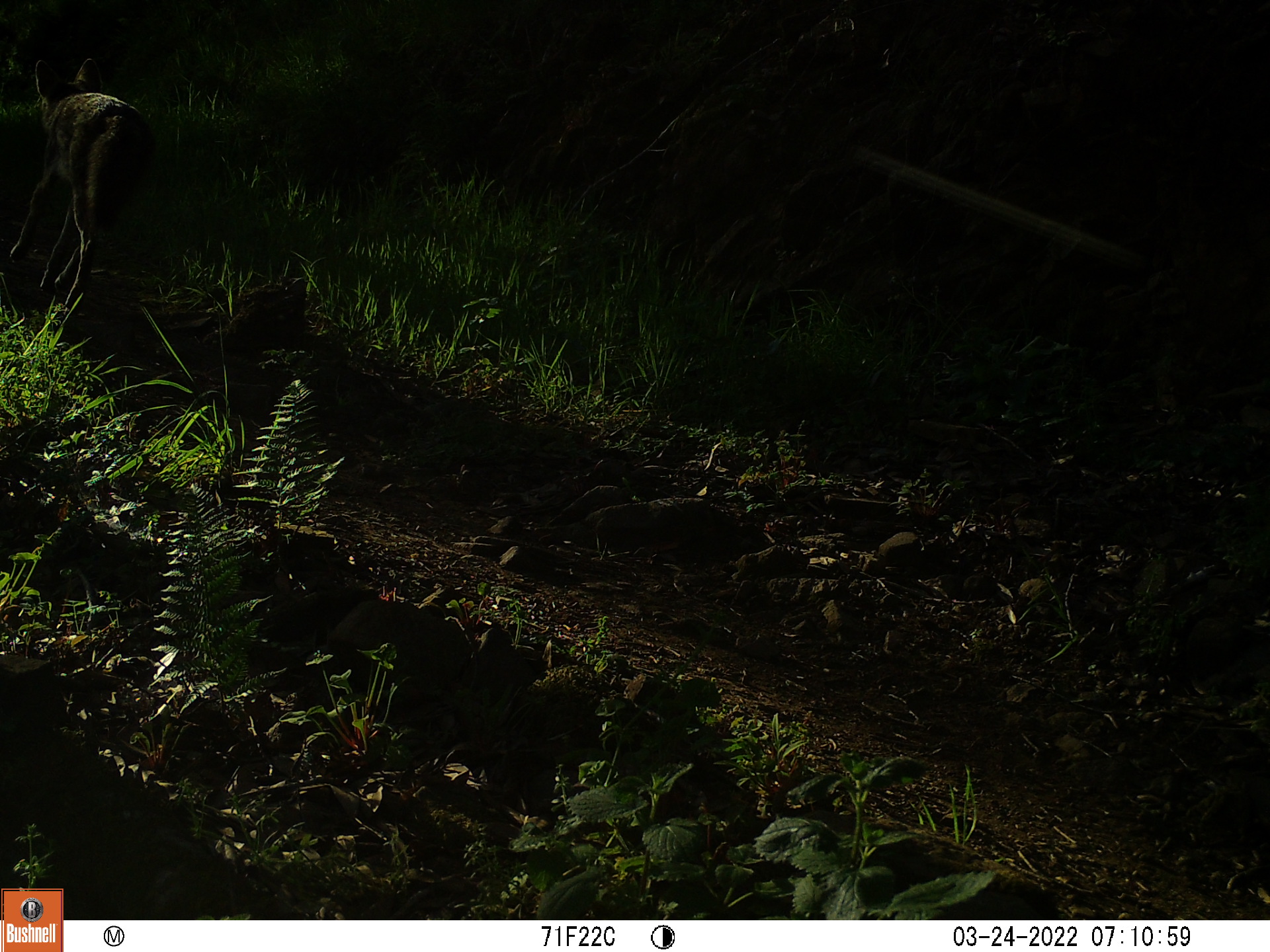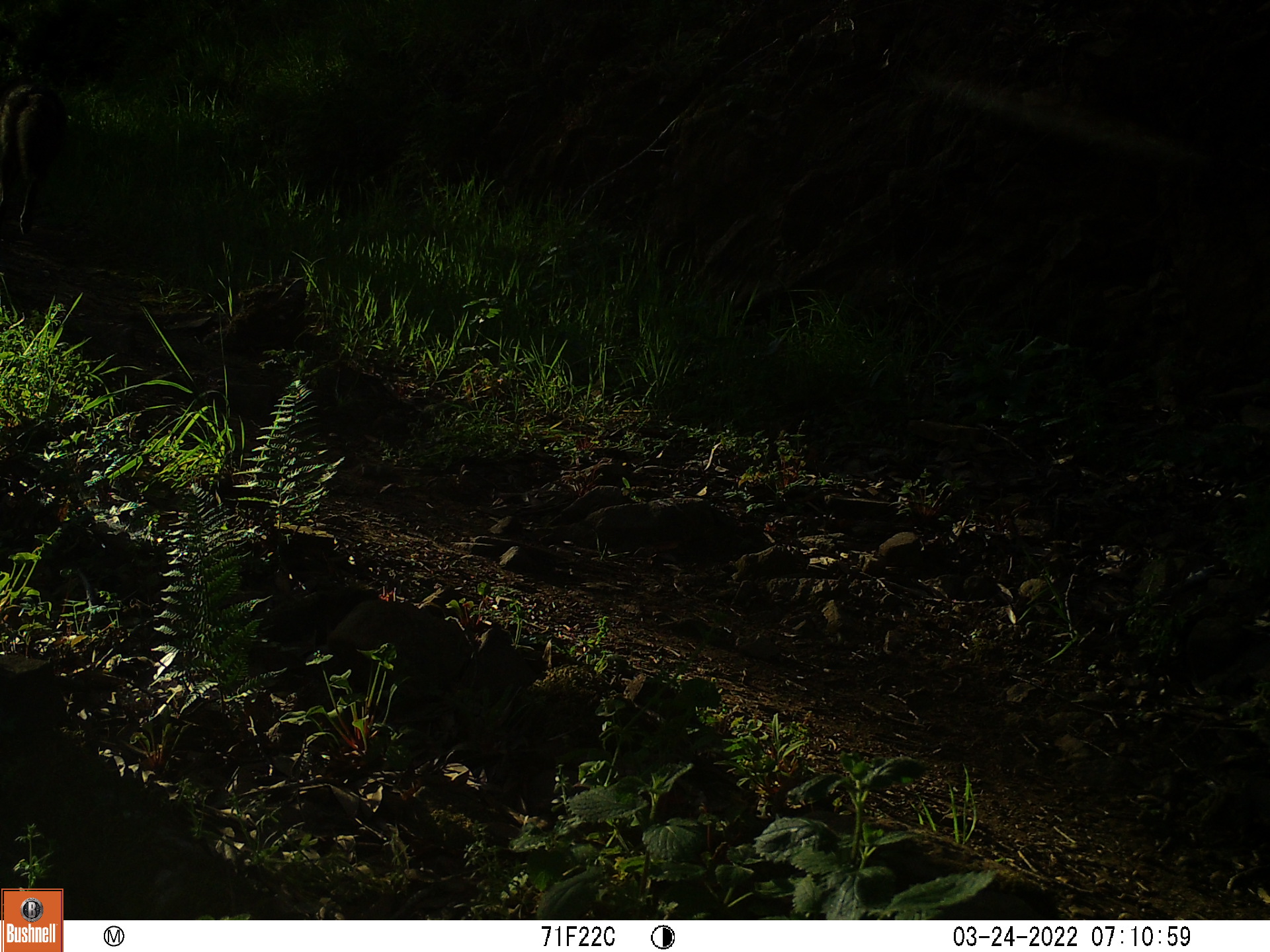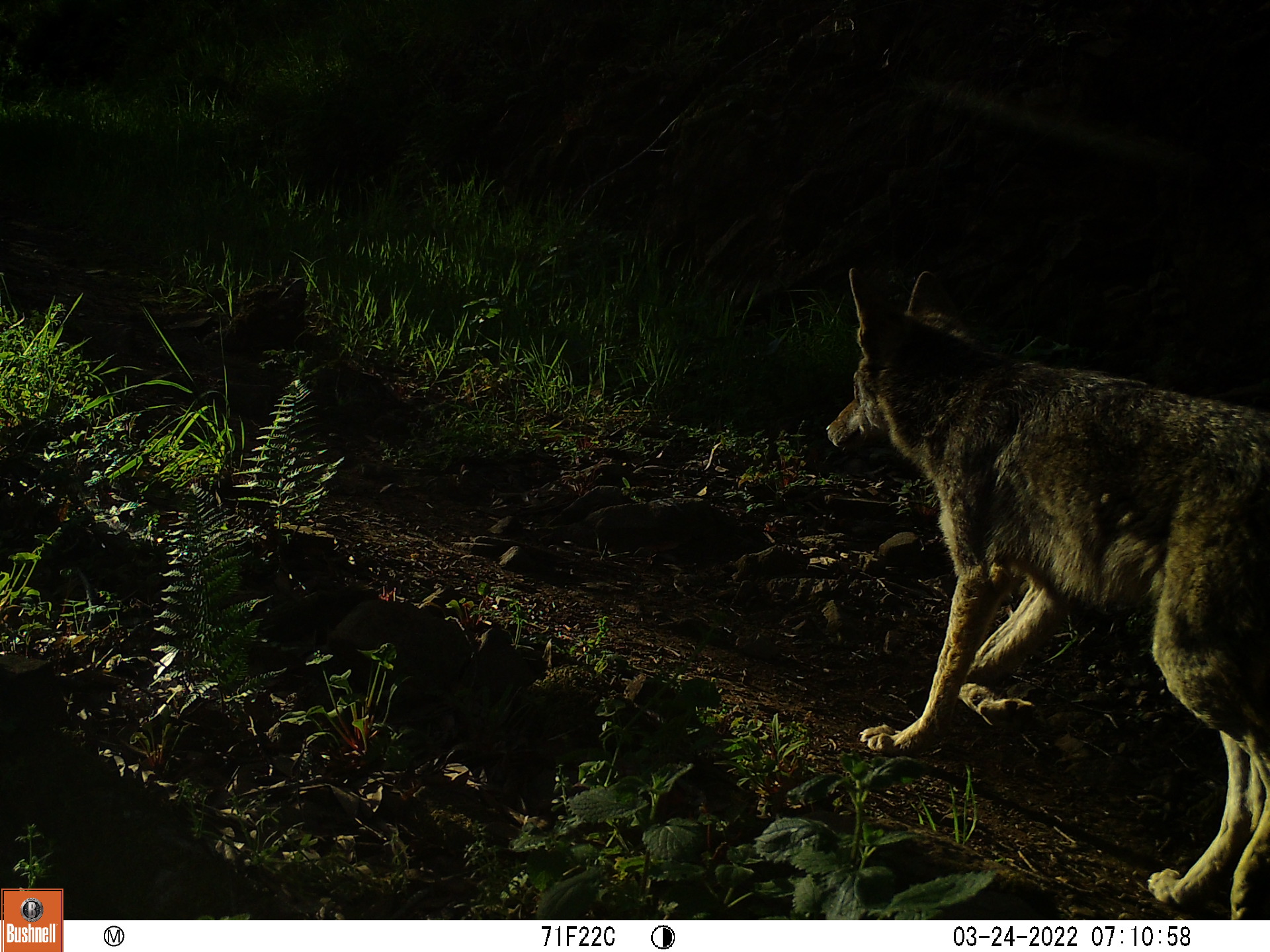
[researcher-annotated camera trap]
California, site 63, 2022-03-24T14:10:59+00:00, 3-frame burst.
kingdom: Animalia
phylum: Chordata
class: Mammalia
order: Carnivora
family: Canidae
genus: Canis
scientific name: Canis latrans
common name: coyote